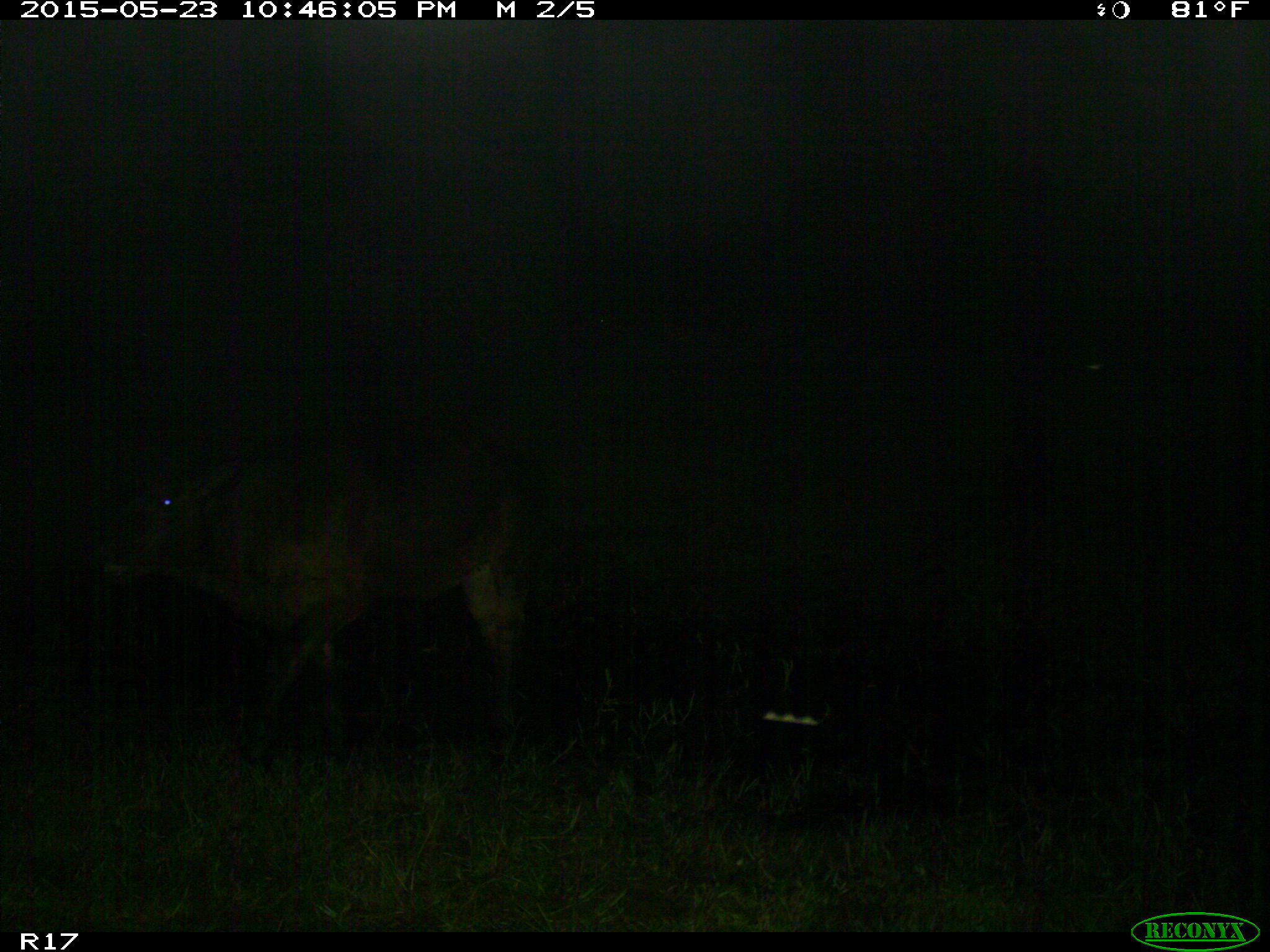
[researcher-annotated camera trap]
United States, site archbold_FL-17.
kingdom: Animalia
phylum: Chordata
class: Mammalia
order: Artiodactyla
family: Bovidae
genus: Bos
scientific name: Bos taurus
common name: domestic cow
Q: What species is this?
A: Bos taurus (domestic cow).